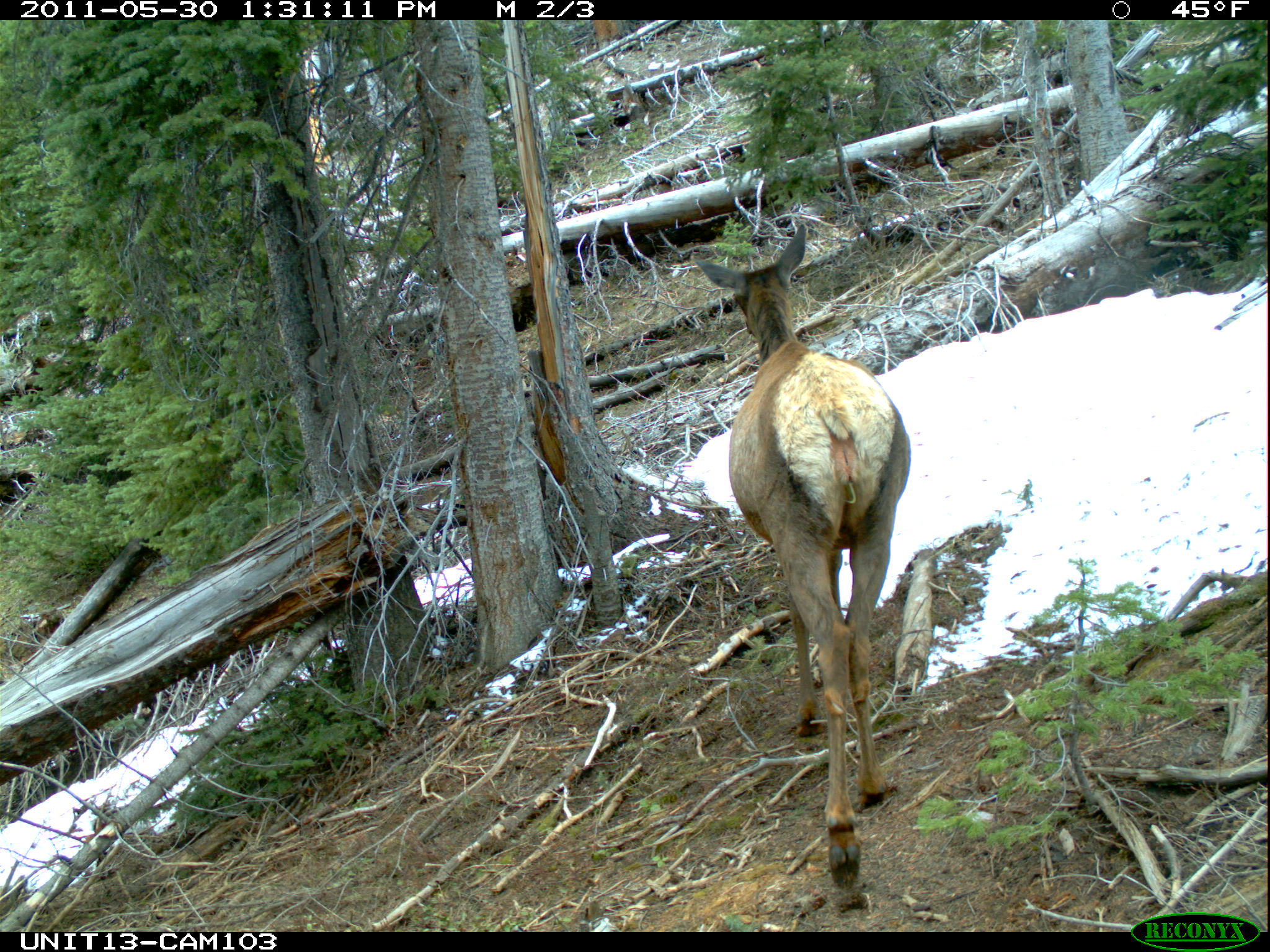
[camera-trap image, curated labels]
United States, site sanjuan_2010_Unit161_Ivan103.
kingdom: Animalia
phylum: Chordata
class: Mammalia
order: Artiodactyla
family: Cervidae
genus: Cervus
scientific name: Cervus elaphus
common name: red deer